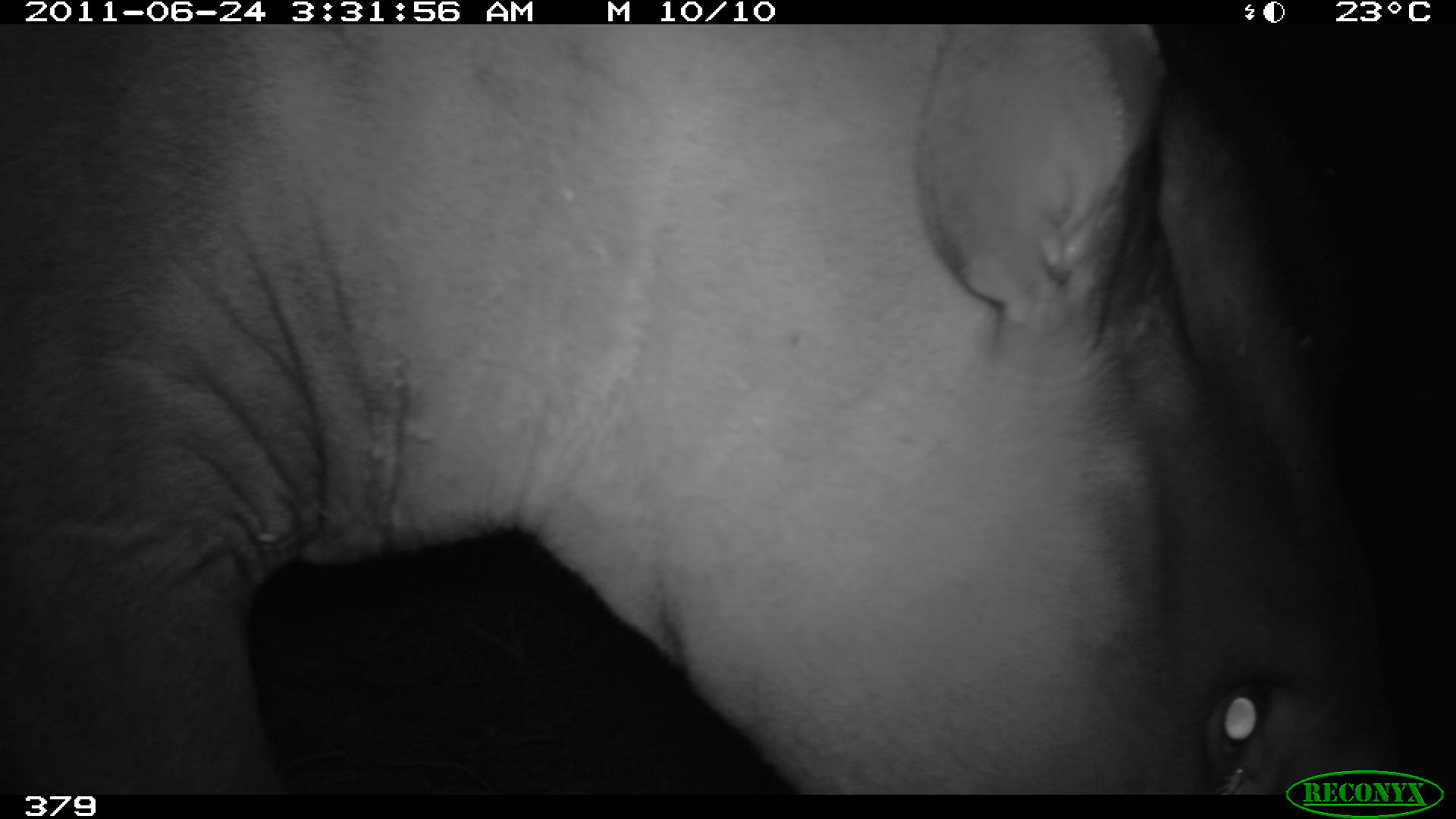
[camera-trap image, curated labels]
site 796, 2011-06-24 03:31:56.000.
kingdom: Animalia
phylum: Chordata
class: Mammalia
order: Perissodactyla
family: Tapiridae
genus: Tapirus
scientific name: Tapirus terrestris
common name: south american tapir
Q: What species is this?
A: Tapirus terrestris (south american tapir).